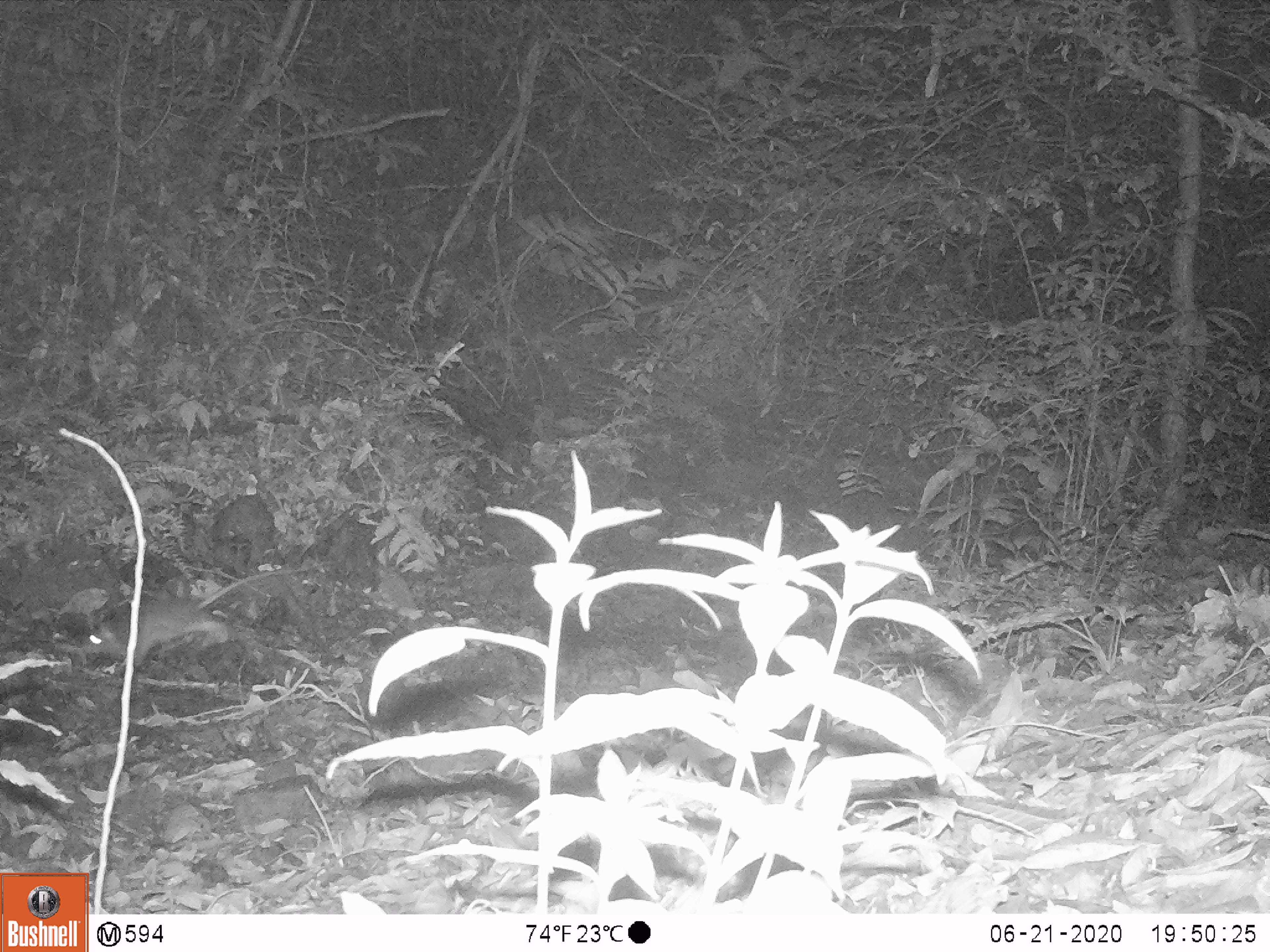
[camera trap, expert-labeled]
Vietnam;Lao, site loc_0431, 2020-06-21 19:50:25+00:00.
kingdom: Animalia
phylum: Chordata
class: Mammalia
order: Rodentia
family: Muridae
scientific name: Muridae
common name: old-world mice and rats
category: unidentified murid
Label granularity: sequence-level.